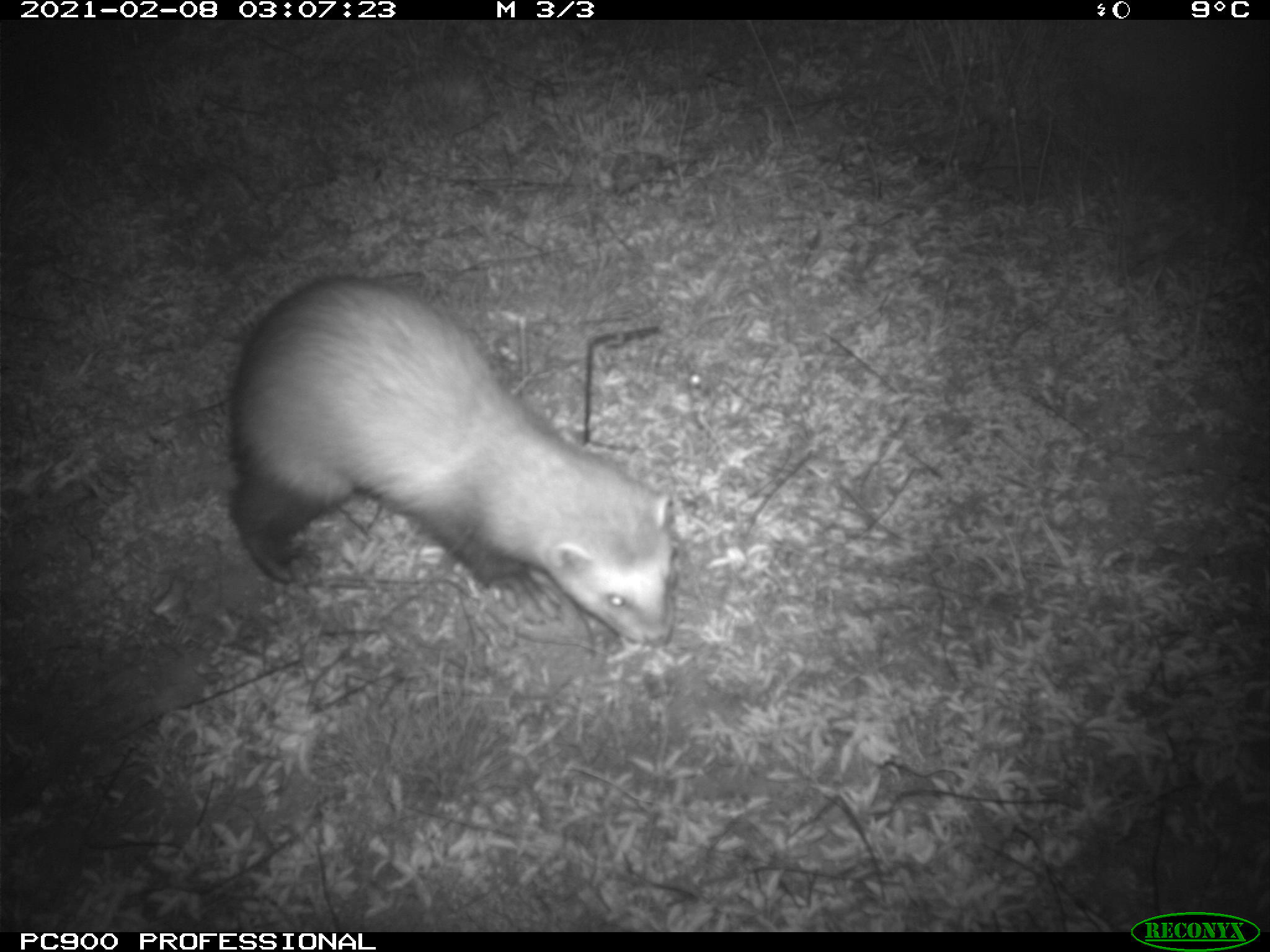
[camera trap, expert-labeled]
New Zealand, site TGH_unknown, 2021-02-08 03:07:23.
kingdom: Animalia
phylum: Chordata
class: Mammalia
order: Carnivora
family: Mustelidae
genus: Mustela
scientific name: Mustela furo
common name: ferret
Ferret (Mustela furo).